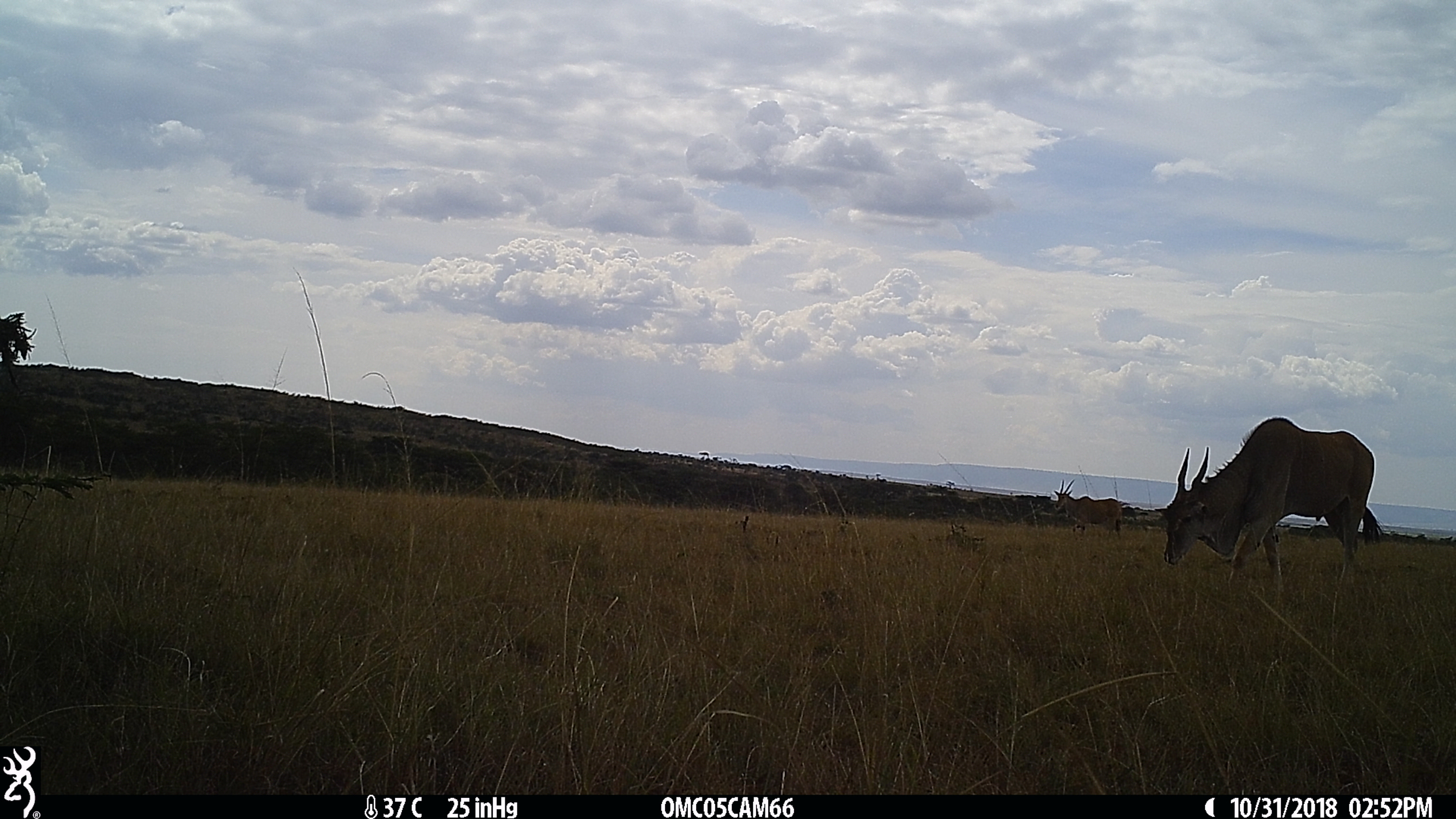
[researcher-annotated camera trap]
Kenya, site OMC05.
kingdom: Animalia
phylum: Chordata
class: Mammalia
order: Artiodactyla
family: Bovidae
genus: Tragelaphus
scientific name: Tragelaphus oryx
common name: eland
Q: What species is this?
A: Eland (Tragelaphus oryx).